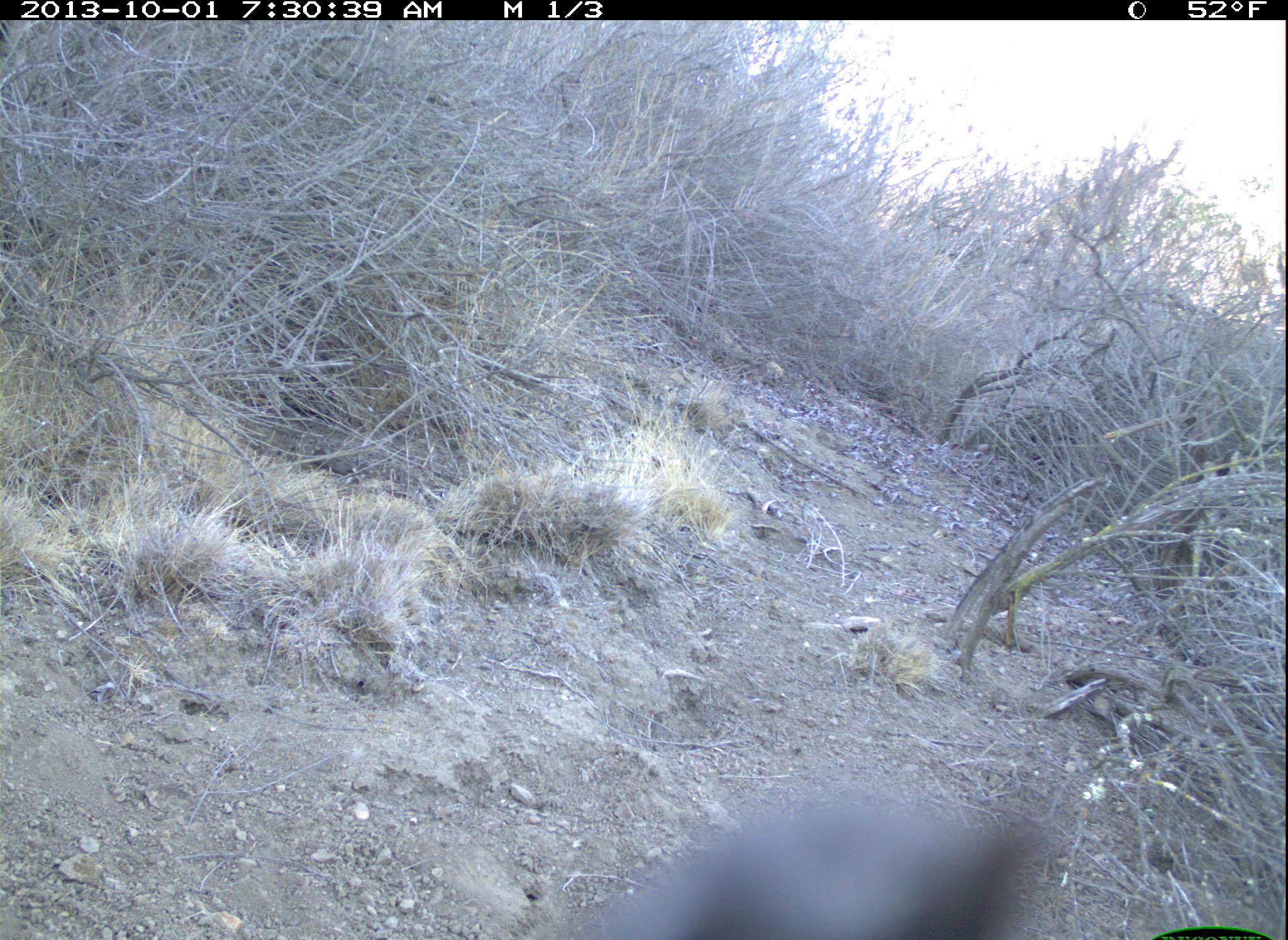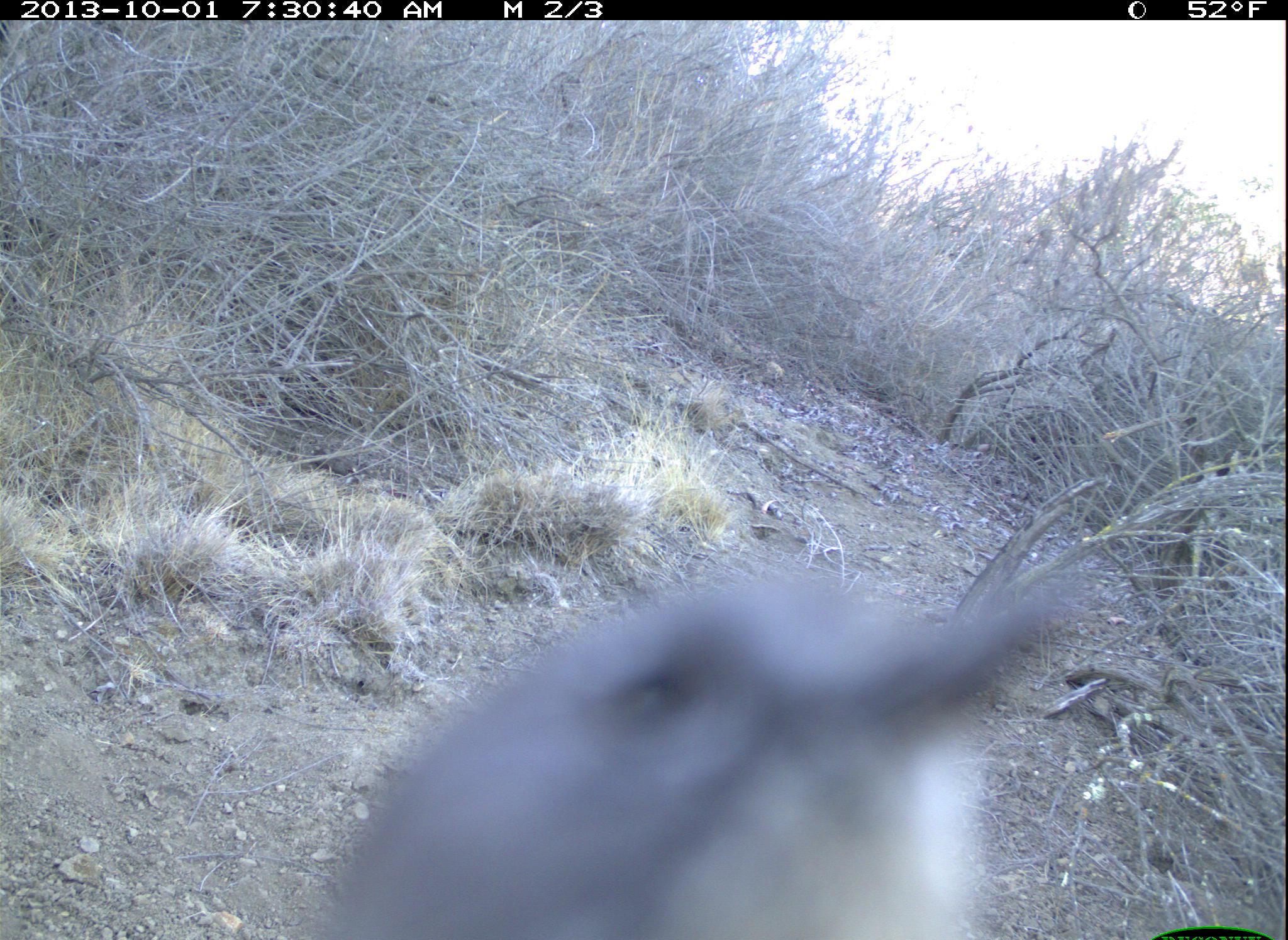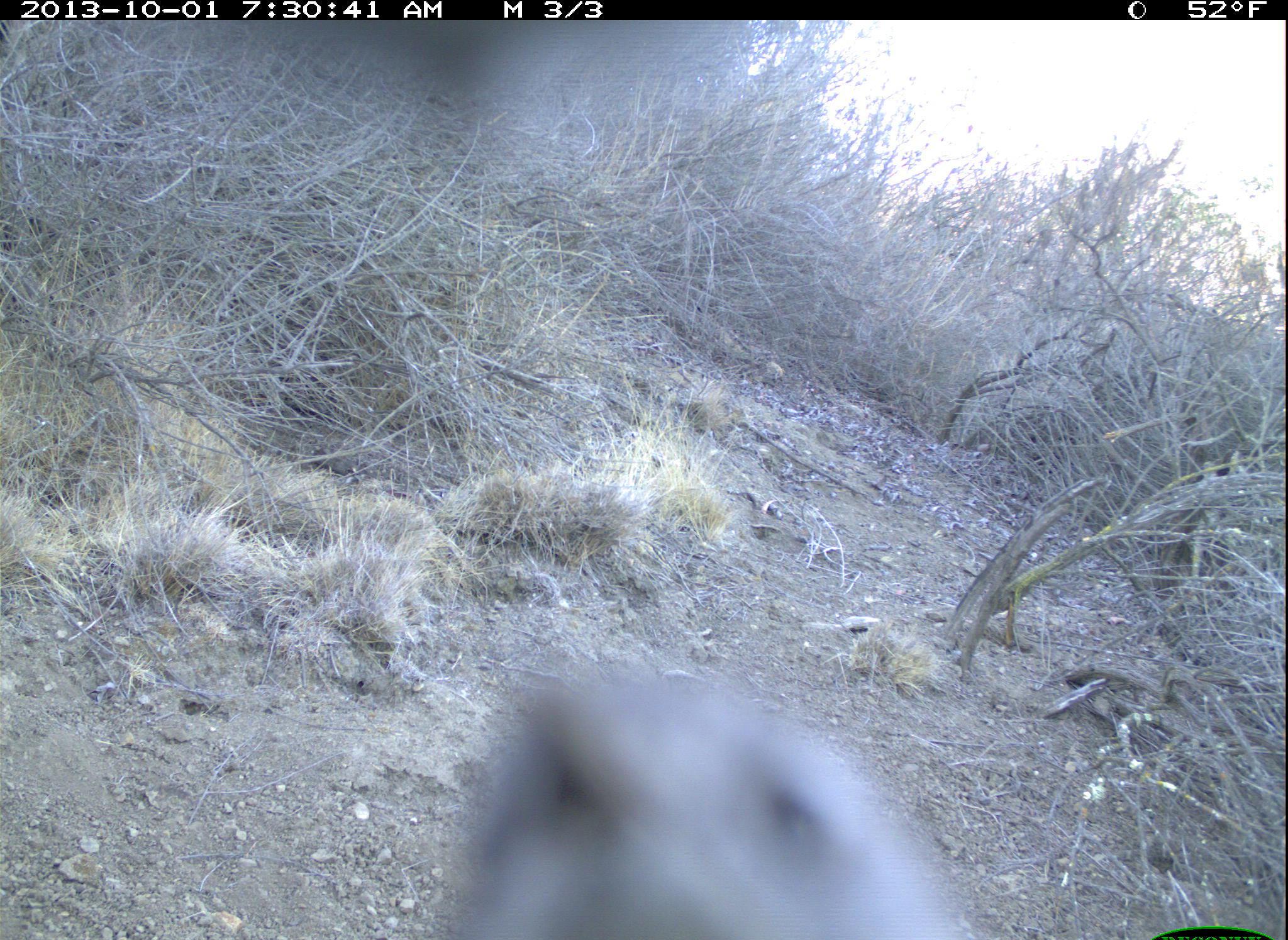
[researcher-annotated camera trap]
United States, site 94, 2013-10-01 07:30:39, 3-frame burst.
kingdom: Animalia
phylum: Chordata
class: Aves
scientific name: Aves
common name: bird